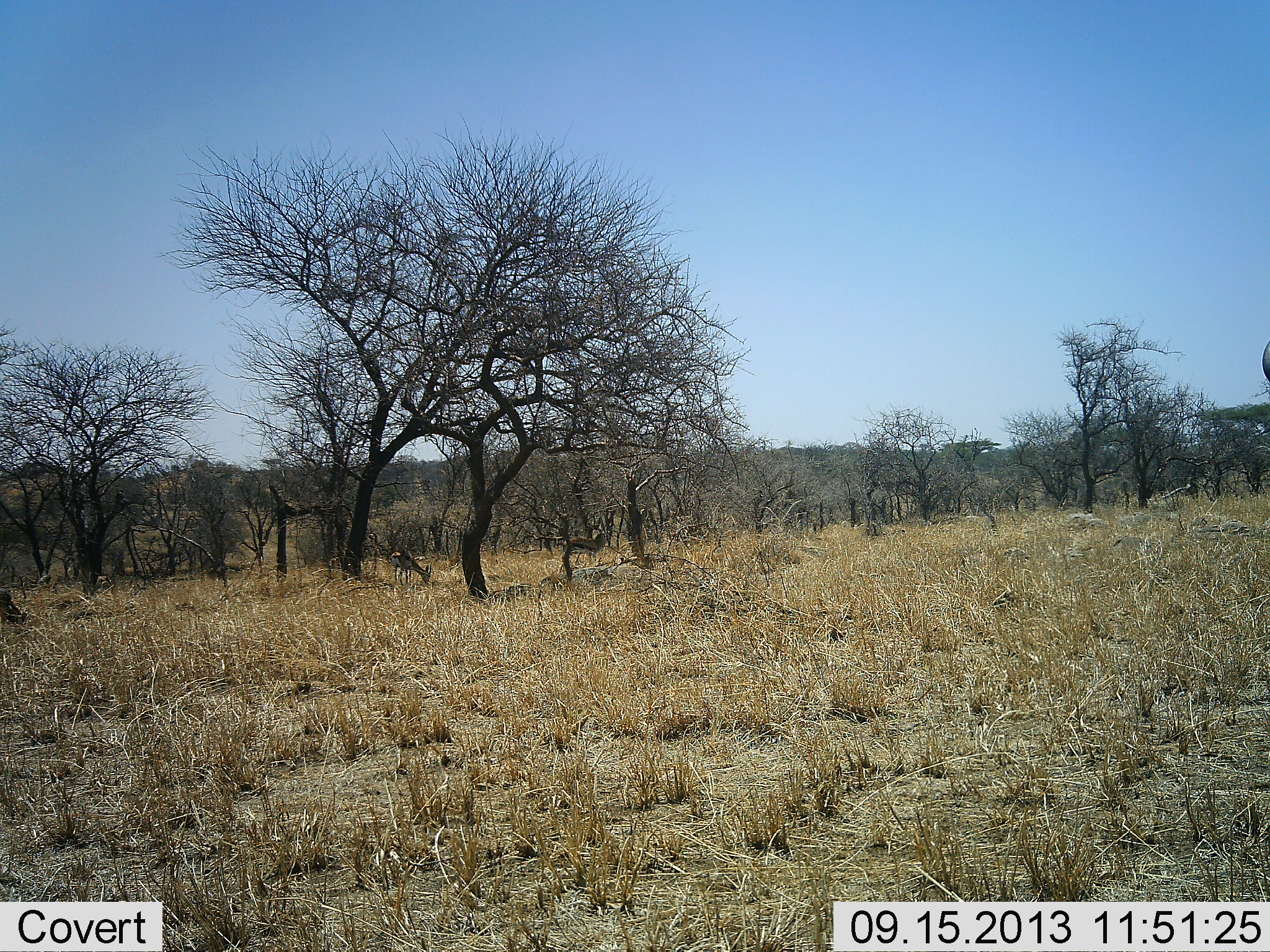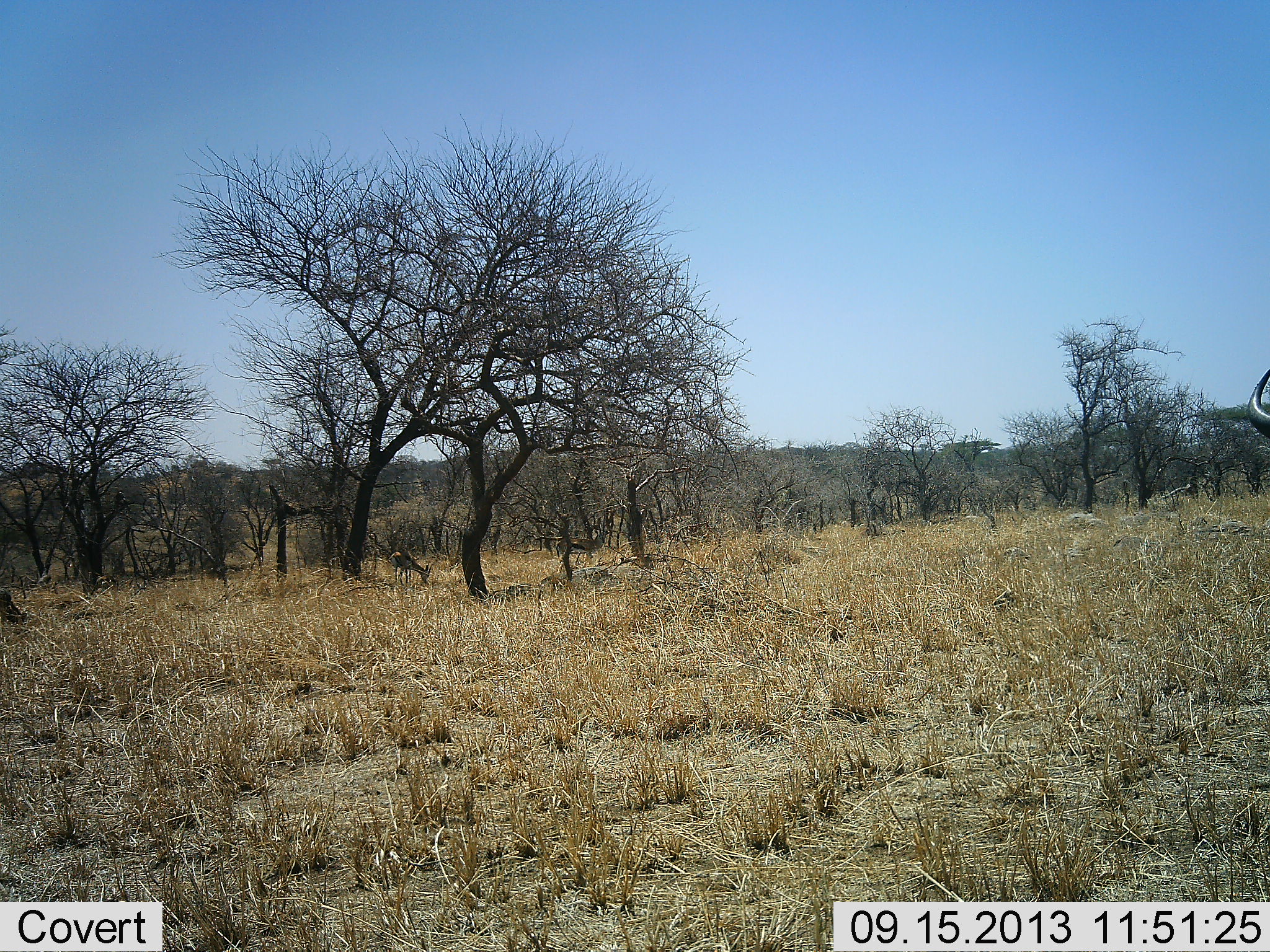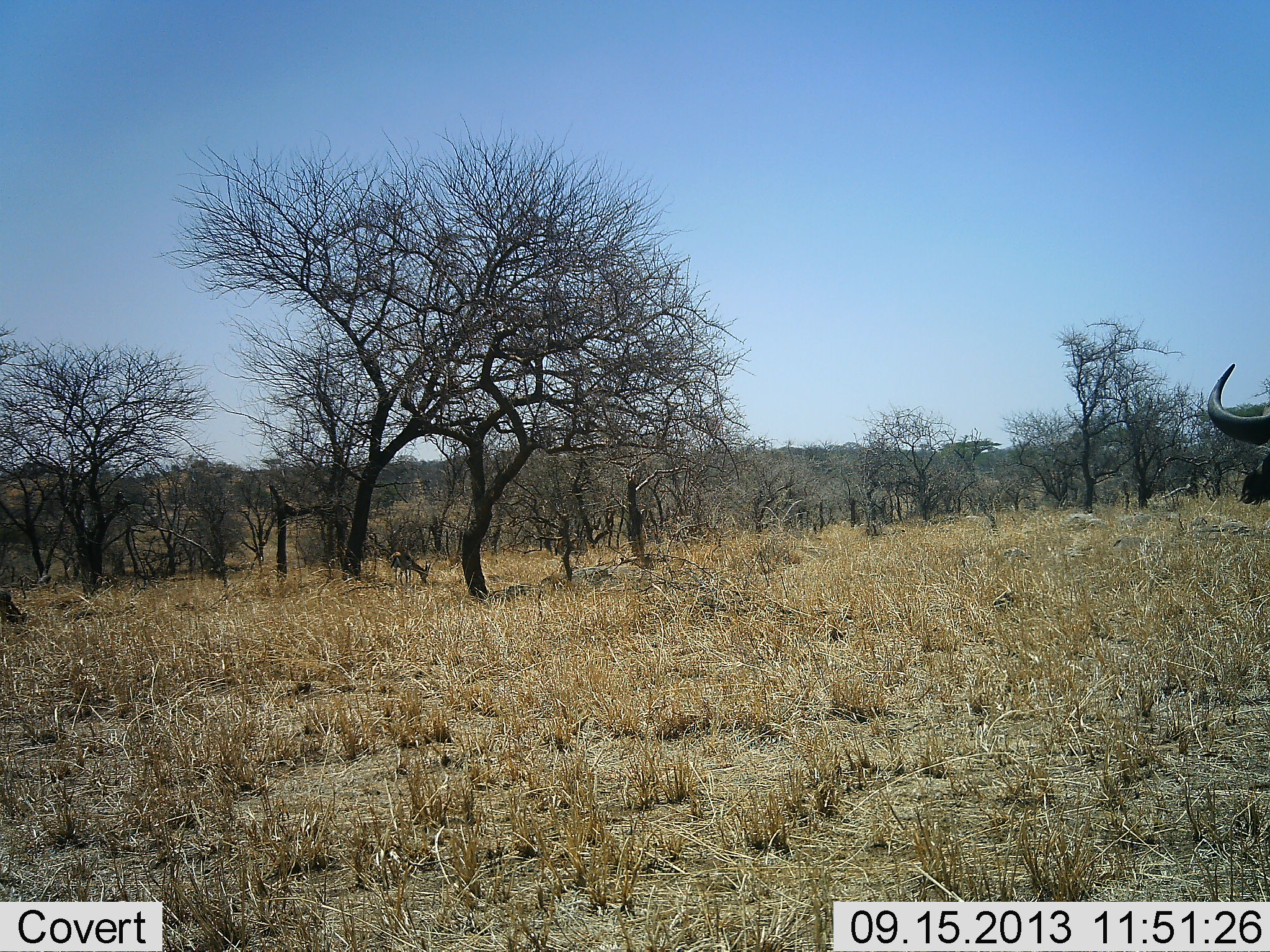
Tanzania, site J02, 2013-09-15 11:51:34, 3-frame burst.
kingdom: Animalia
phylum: Chordata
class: Mammalia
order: Artiodactyla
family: Bovidae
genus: Eudorcas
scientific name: Eudorcas thomsonii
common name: thomson's gazelle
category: gazellethomsons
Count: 2.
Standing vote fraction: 50%.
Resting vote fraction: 0%.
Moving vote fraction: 33%.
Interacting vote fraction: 0%.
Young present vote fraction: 0%.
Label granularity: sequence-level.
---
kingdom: Animalia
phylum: Chordata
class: Mammalia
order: Artiodactyla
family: Bovidae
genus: Connochaetes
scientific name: Connochaetes taurinus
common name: blue wildebeest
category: wildebeest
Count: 1.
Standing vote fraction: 88%.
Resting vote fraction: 0%.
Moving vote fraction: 25%.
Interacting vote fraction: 0%.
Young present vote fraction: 0%.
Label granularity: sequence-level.